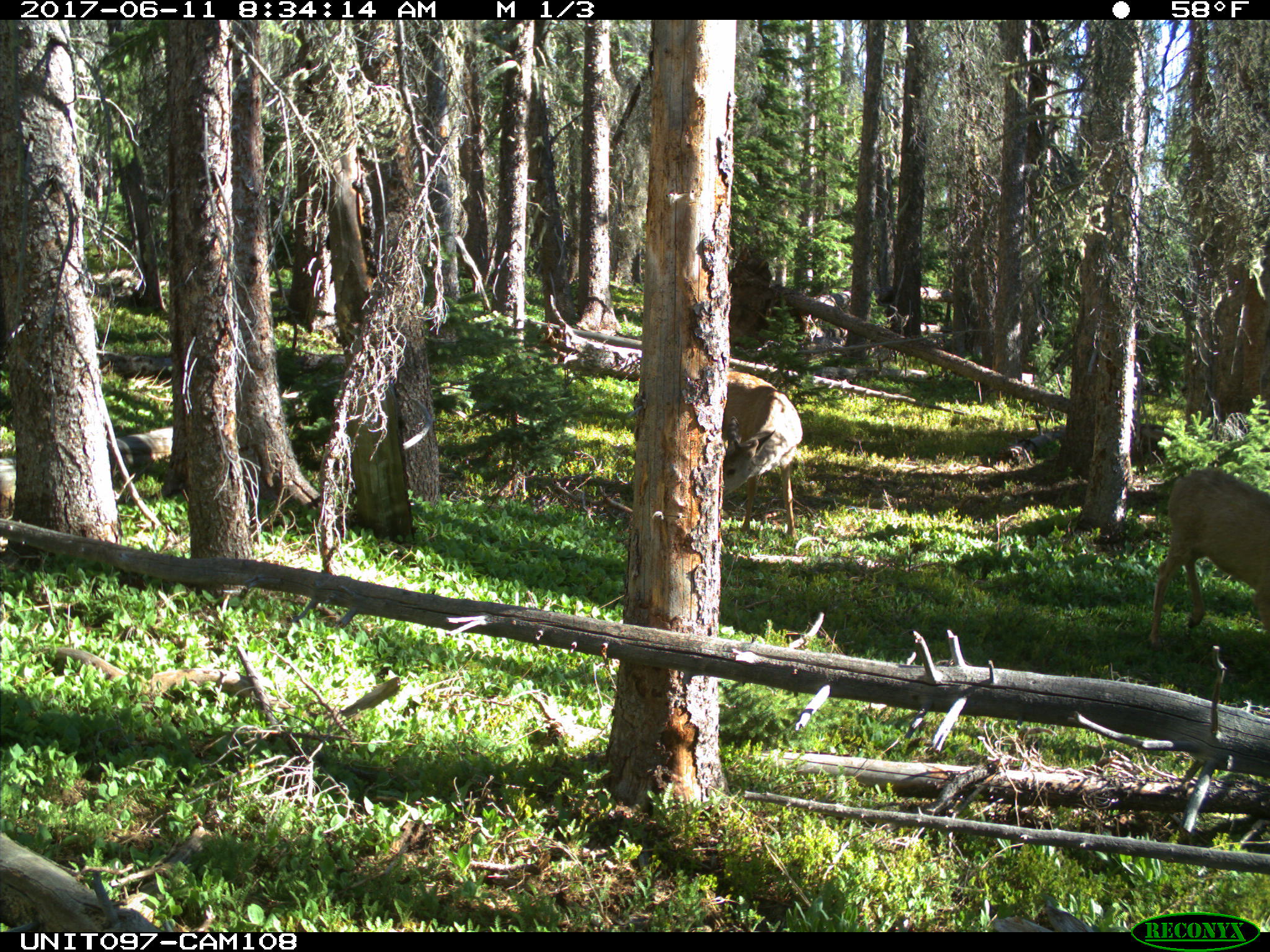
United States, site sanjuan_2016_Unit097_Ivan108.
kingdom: Animalia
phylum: Chordata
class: Mammalia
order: Artiodactyla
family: Cervidae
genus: Odocoileus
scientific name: Odocoileus hemionus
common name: mule deer